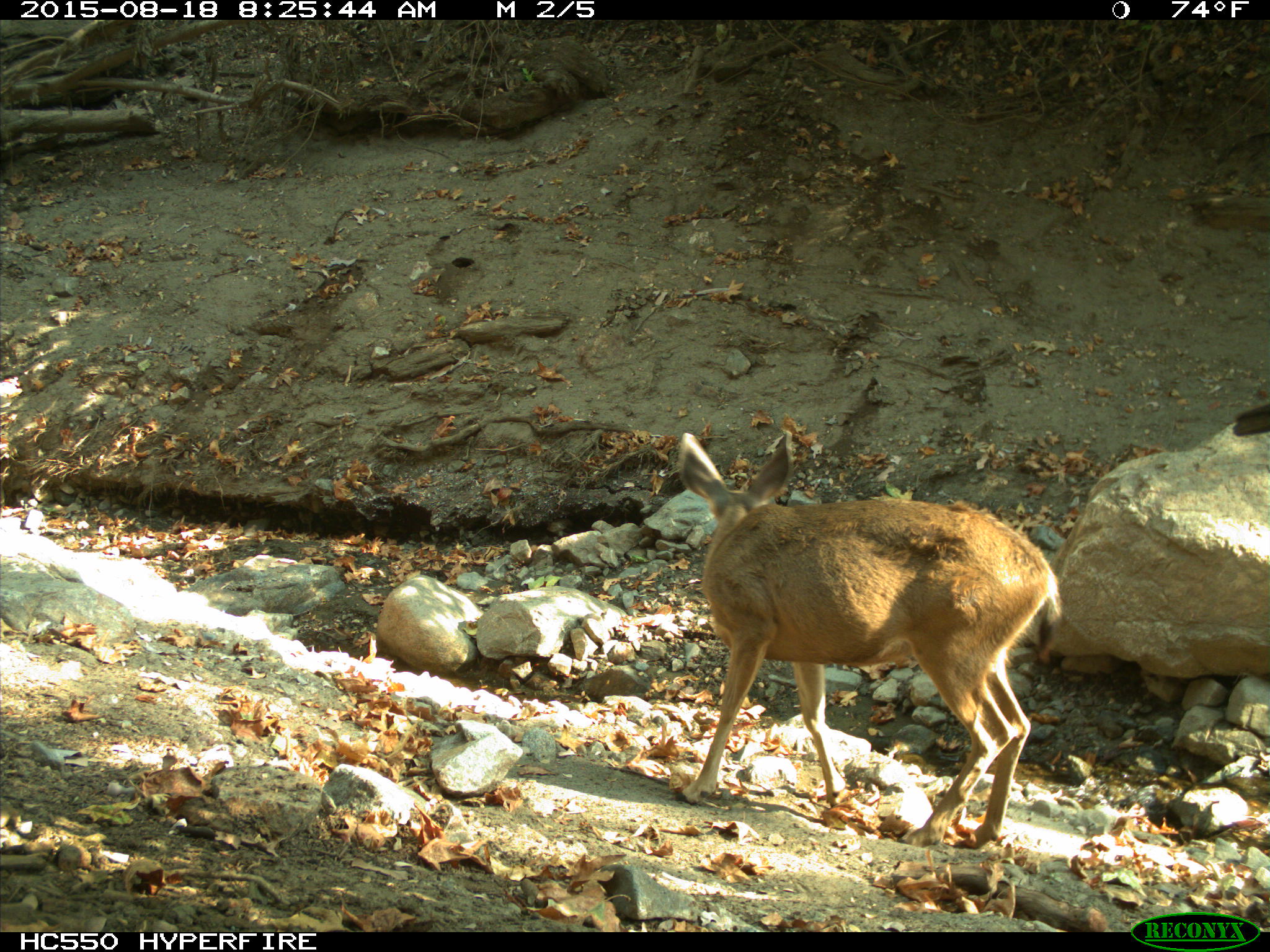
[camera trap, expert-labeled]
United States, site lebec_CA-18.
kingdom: Animalia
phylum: Chordata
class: Mammalia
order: Artiodactyla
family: Cervidae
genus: Odocoileus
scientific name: Odocoileus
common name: deer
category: unidentified deer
Unidentified deer (deer) (Odocoileus).